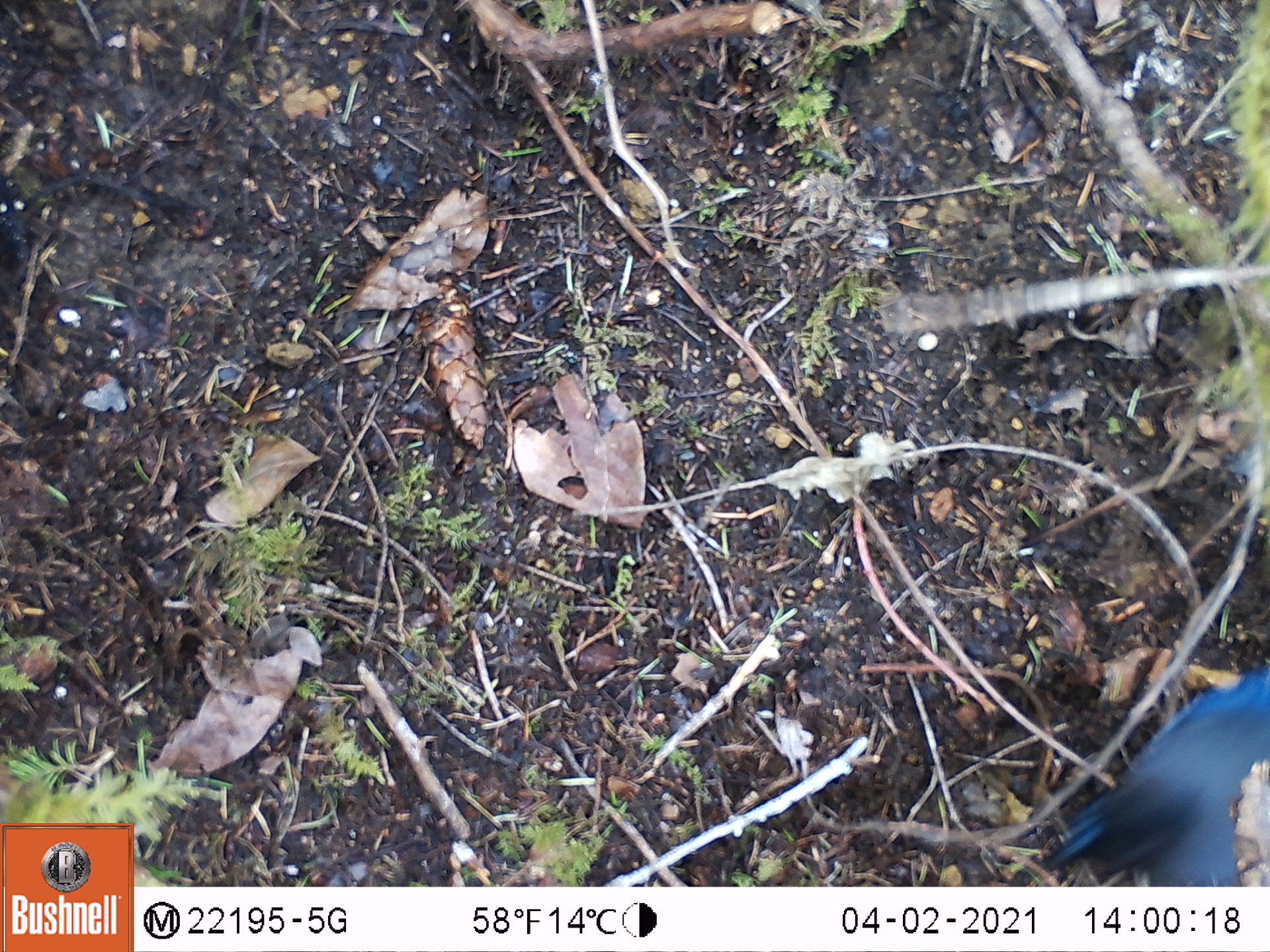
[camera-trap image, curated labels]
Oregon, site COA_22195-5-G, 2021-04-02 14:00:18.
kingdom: Animalia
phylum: Chordata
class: Aves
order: Passeriformes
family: Corvidae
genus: Cyanocitta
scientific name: Cyanocitta stelleri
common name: steller's jay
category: stellers jay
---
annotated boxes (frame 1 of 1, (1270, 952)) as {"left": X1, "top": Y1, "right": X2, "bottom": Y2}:
stellers jay: {"left": 1017, "top": 640, "right": 1269, "bottom": 885}